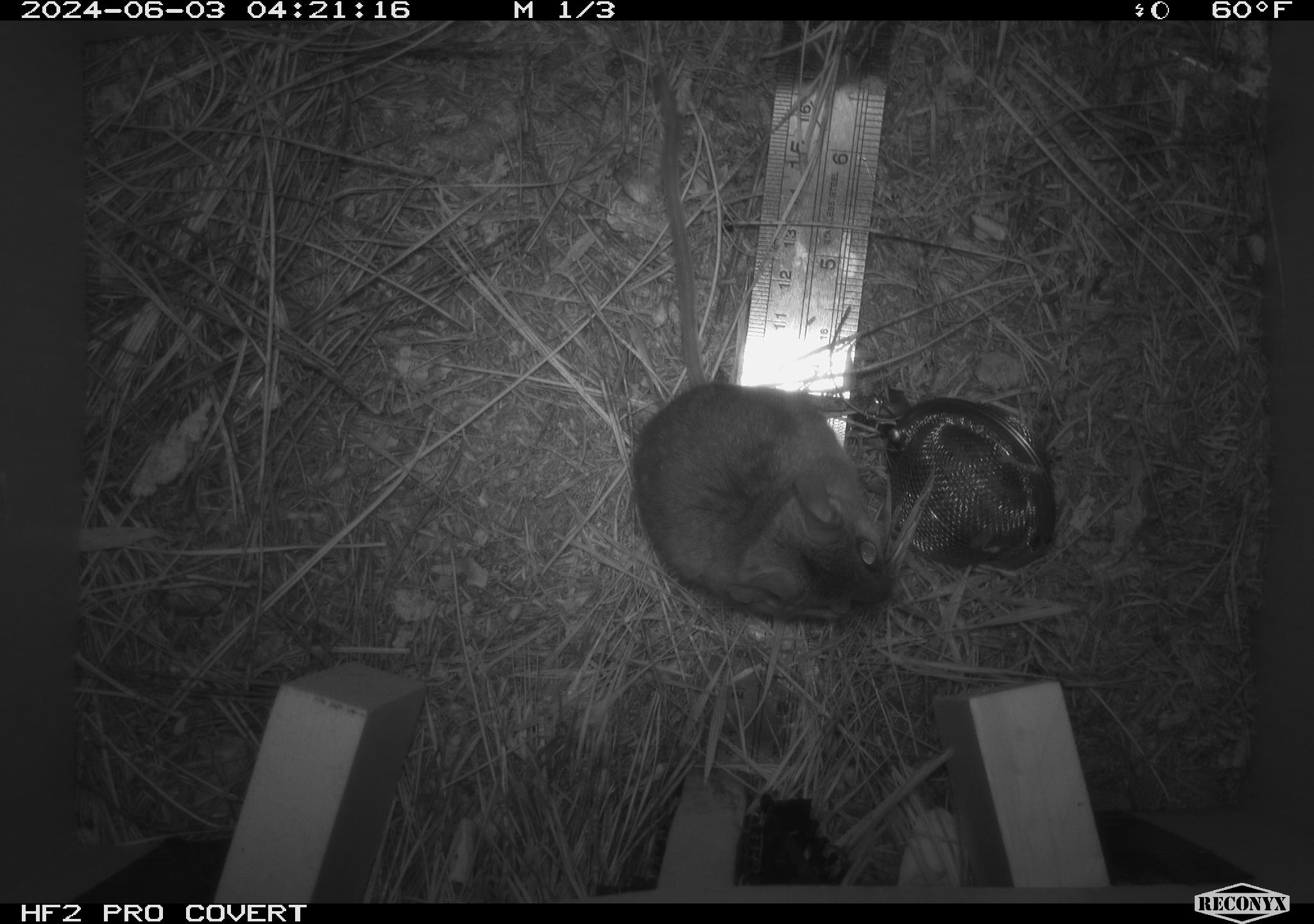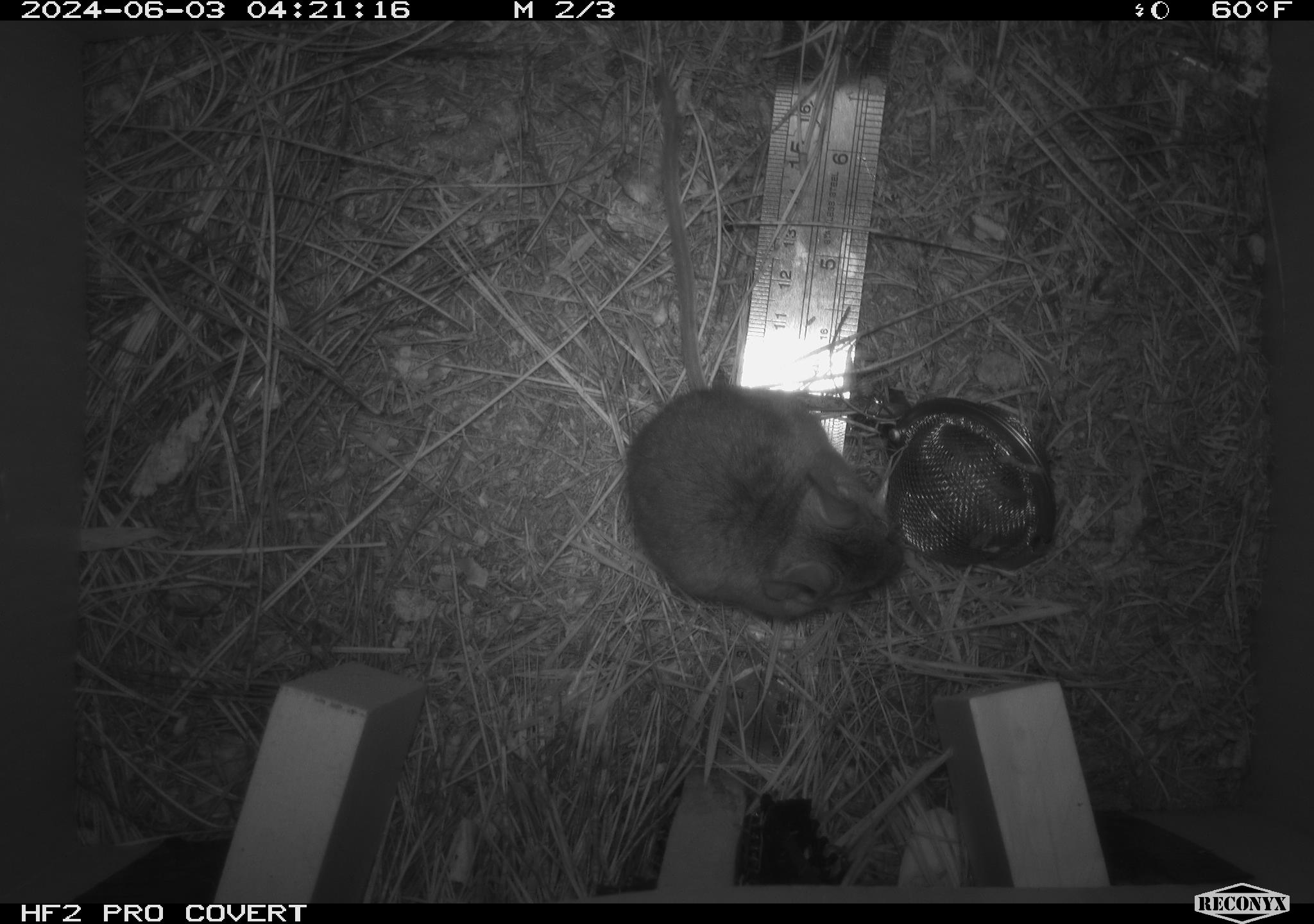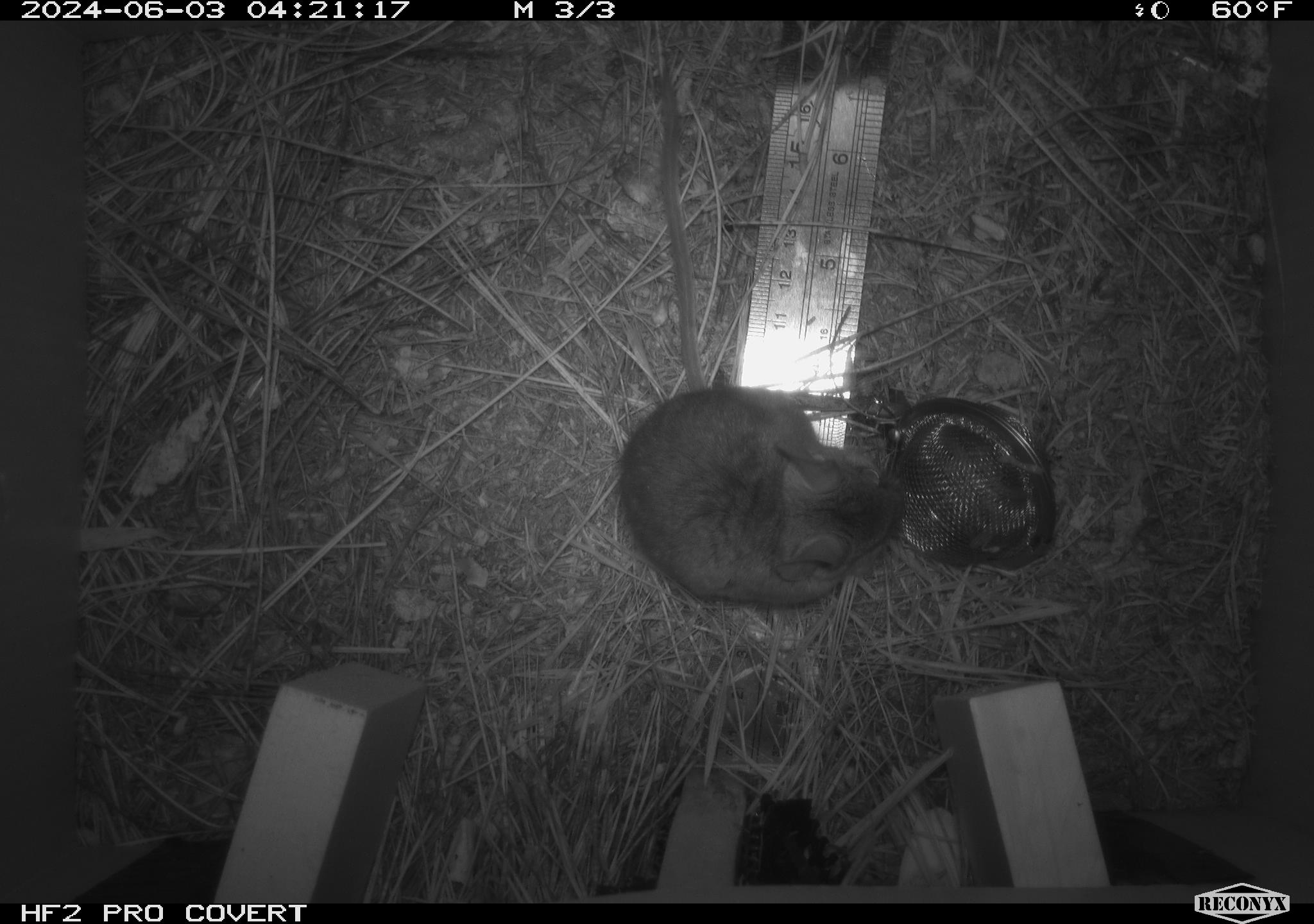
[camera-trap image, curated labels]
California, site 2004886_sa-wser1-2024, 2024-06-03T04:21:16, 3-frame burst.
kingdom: Animalia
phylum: Chordata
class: Mammalia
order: Rodentia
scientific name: Rodentia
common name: mouse species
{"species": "mouse species (Rodentia)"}